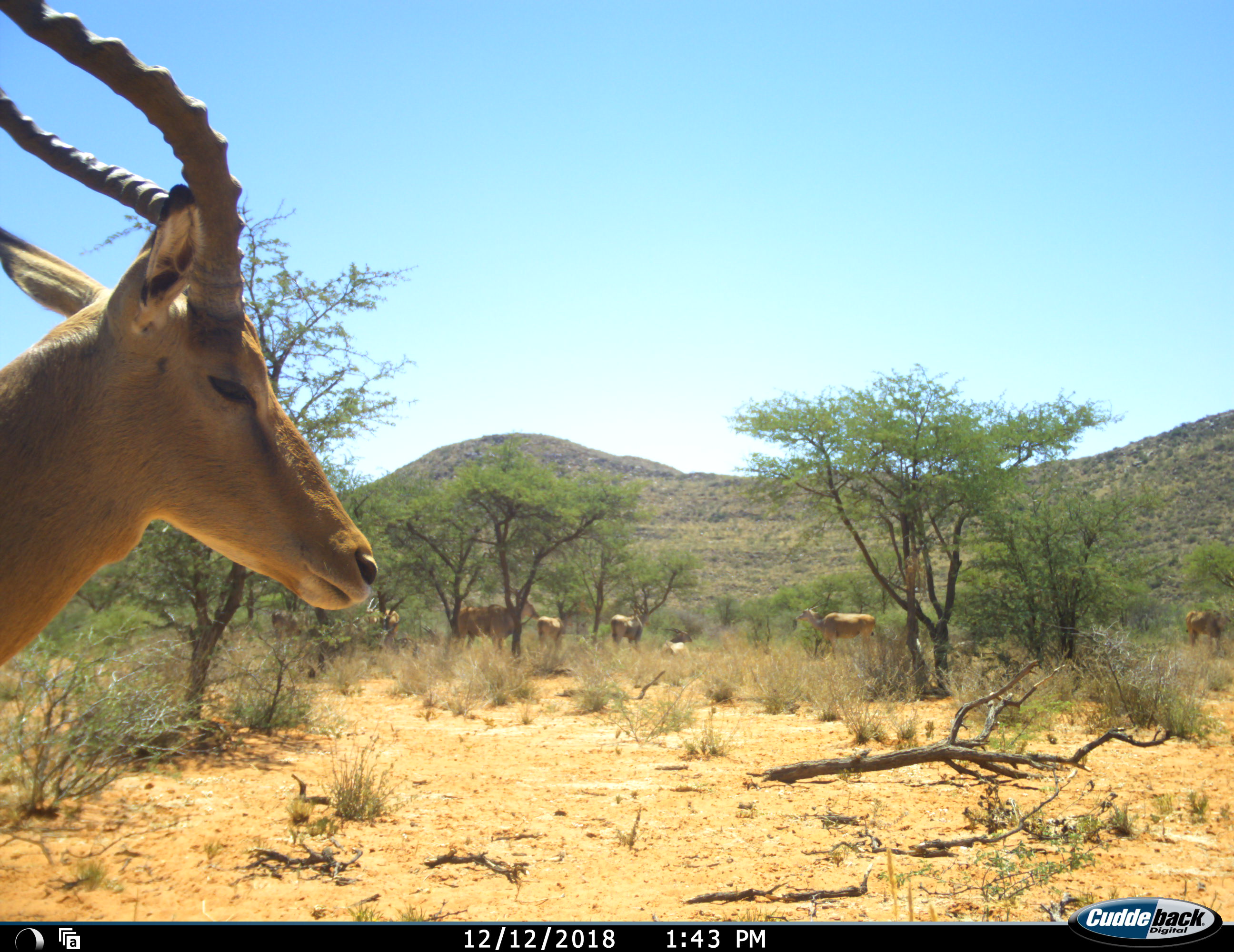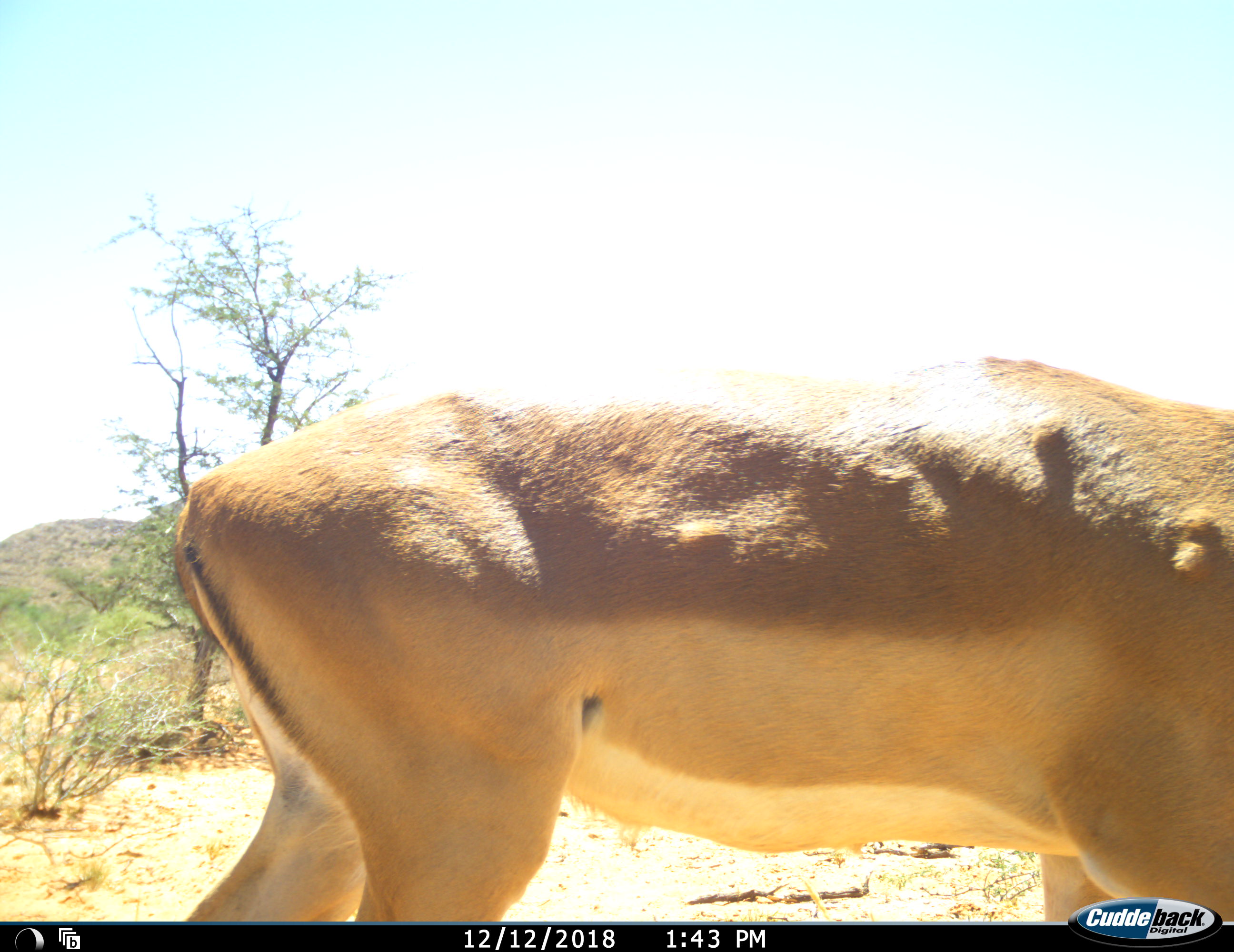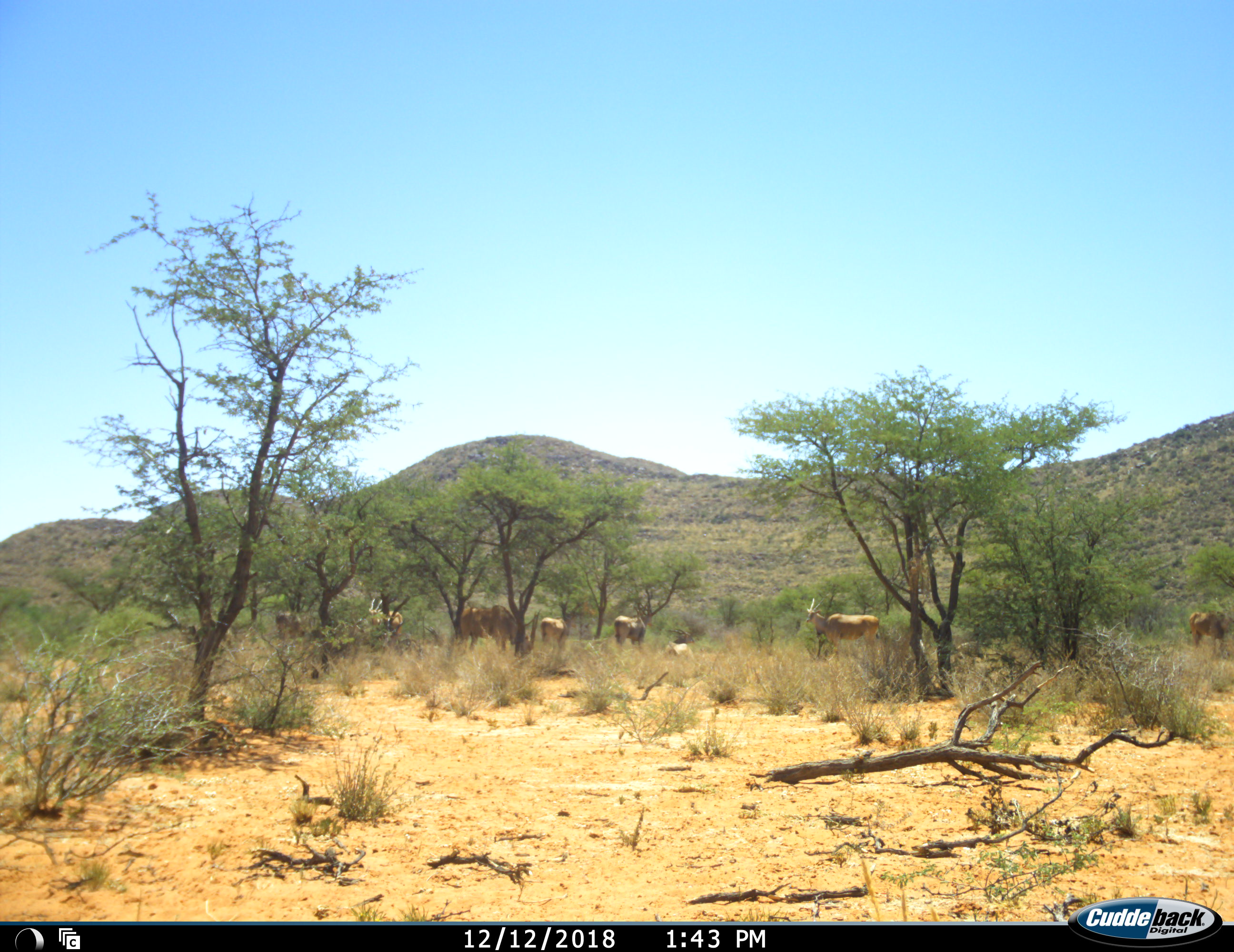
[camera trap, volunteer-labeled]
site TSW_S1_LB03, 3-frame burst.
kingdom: Animalia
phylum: Chordata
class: Mammalia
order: Artiodactyla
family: Bovidae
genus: Aepyceros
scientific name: Aepyceros melampus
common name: impala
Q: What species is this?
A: Impala (Aepyceros melampus).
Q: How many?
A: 7.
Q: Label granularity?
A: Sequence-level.